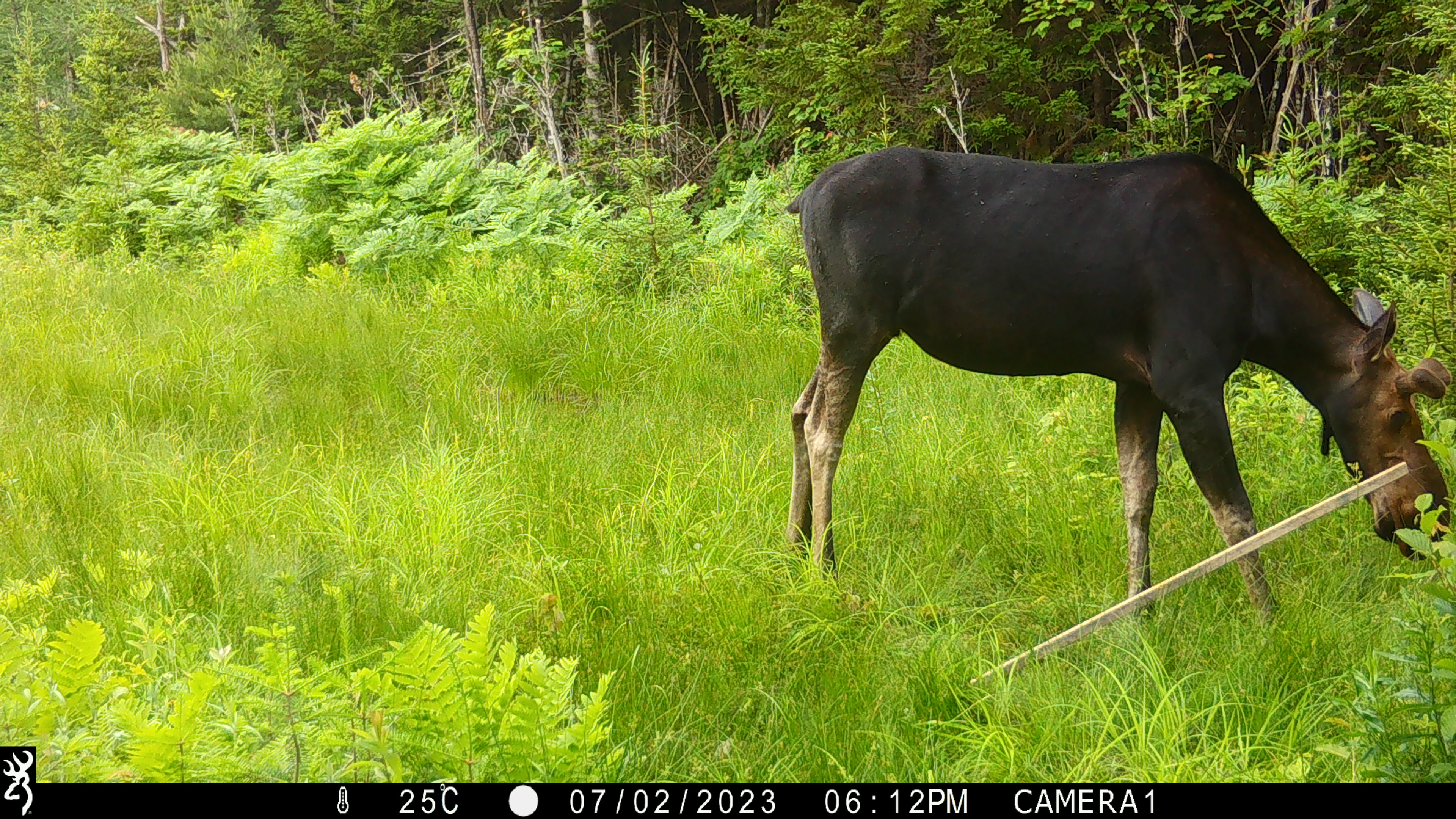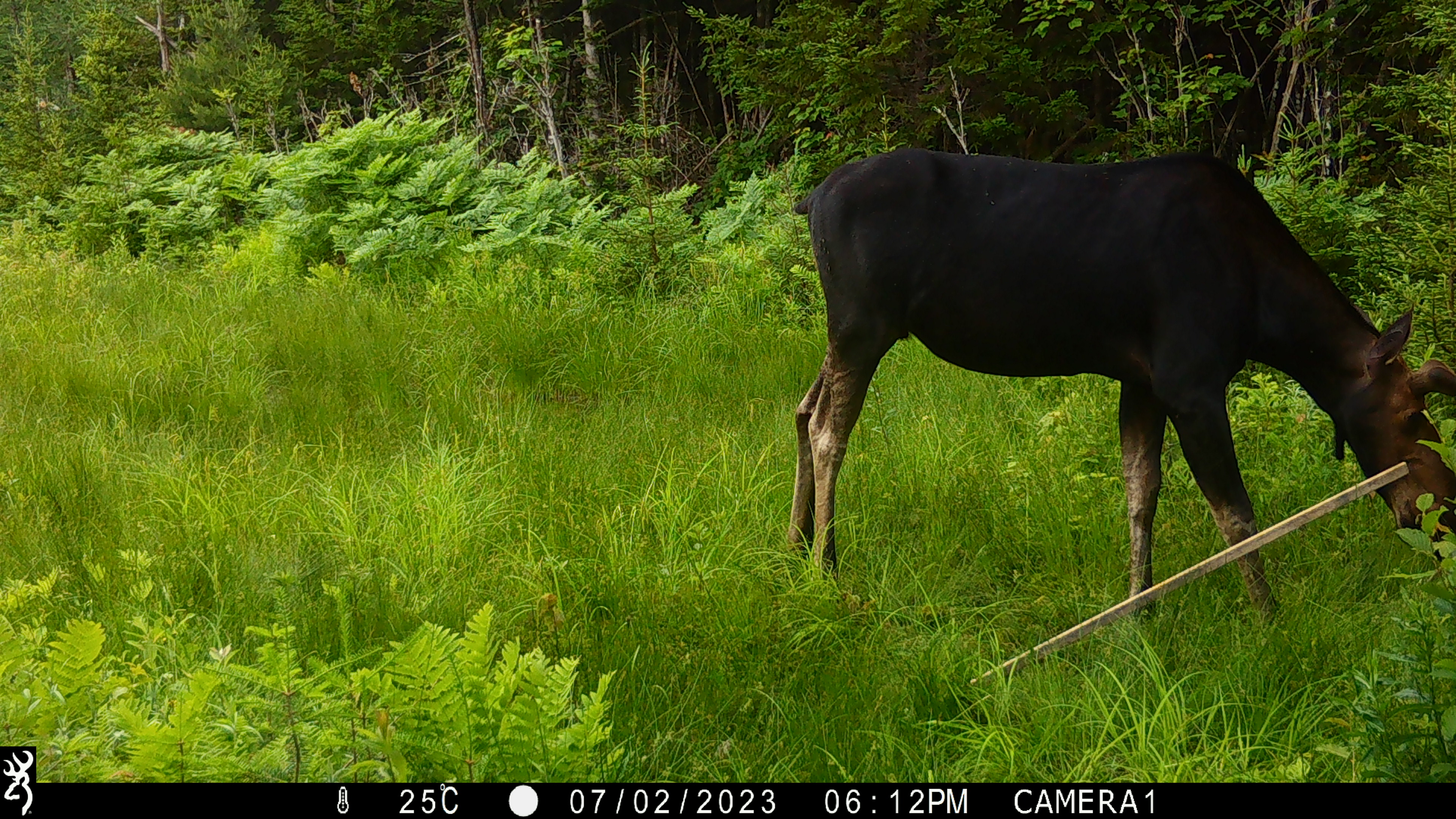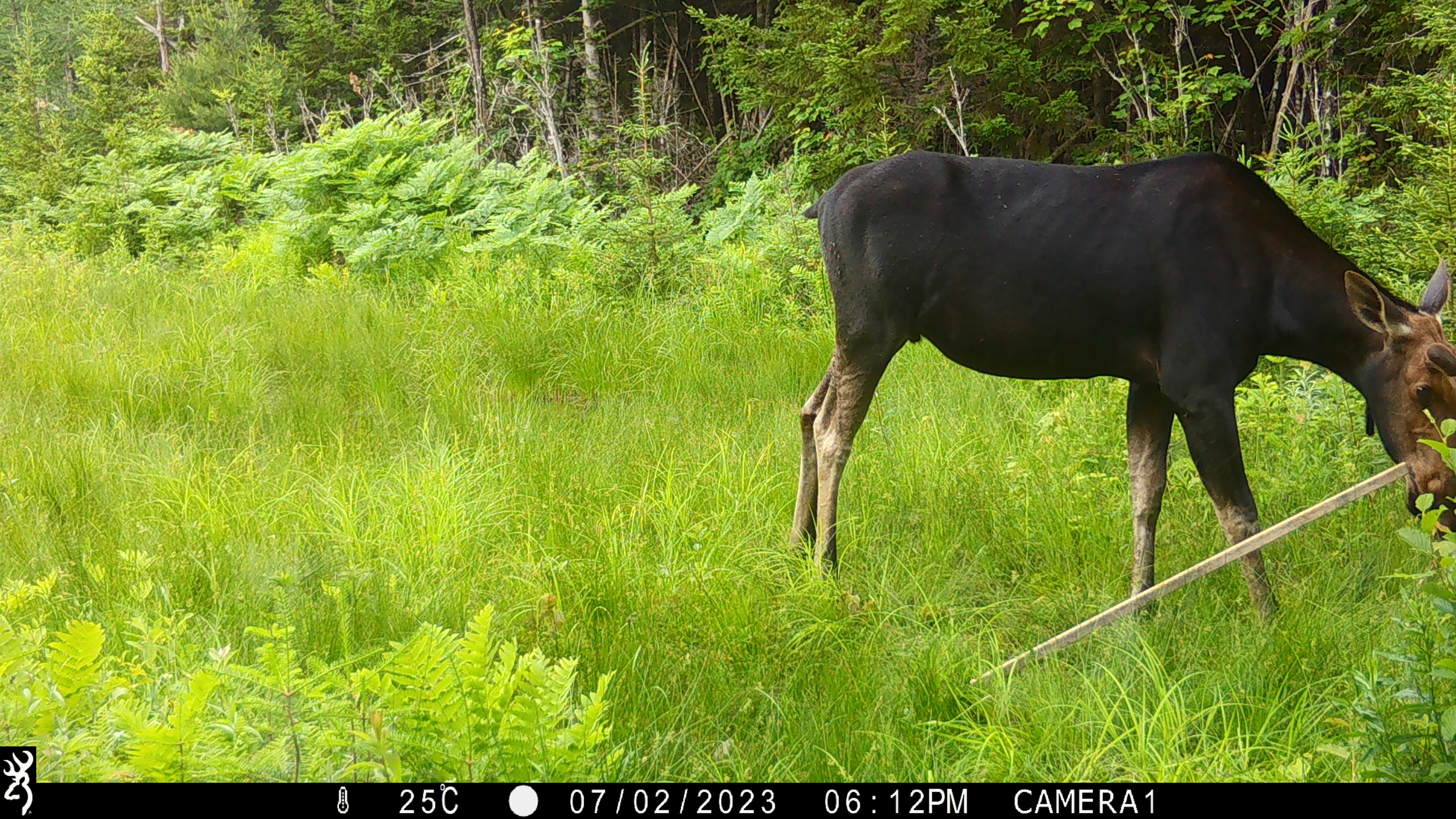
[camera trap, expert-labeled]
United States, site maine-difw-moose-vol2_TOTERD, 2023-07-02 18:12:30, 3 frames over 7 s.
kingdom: Animalia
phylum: Chordata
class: Mammalia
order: Artiodactyla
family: Cervidae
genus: Alces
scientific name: Alces alces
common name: moose